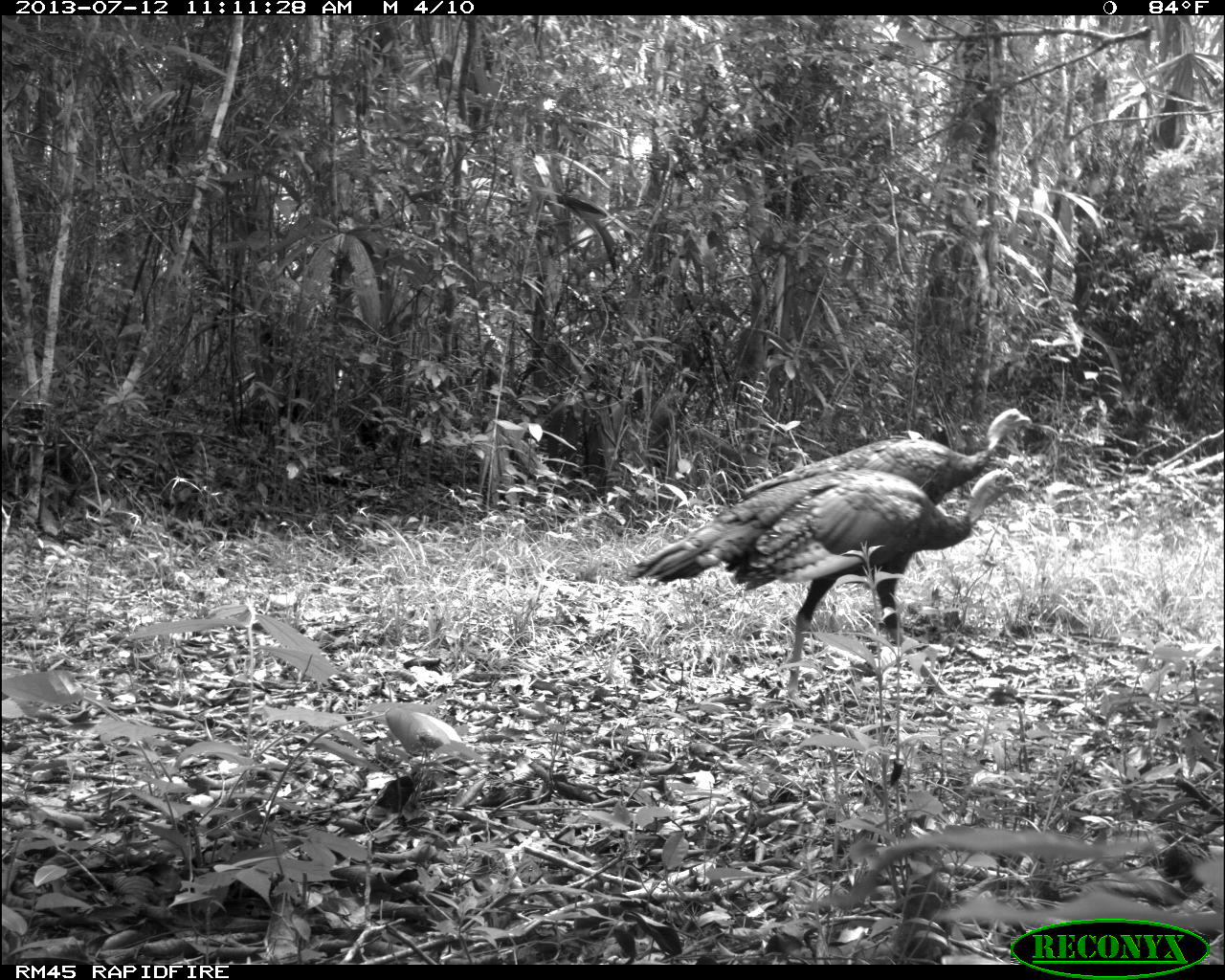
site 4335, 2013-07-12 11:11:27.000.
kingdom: Animalia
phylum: Chordata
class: Aves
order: Galliformes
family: Phasianidae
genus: Meleagris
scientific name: Meleagris ocellata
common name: ocellated turkey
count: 2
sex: female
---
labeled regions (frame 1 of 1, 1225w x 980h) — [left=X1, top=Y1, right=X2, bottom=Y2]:
meleagris ocellata: [left=622, top=455, right=1027, bottom=695]; [left=743, top=404, right=1037, bottom=646]